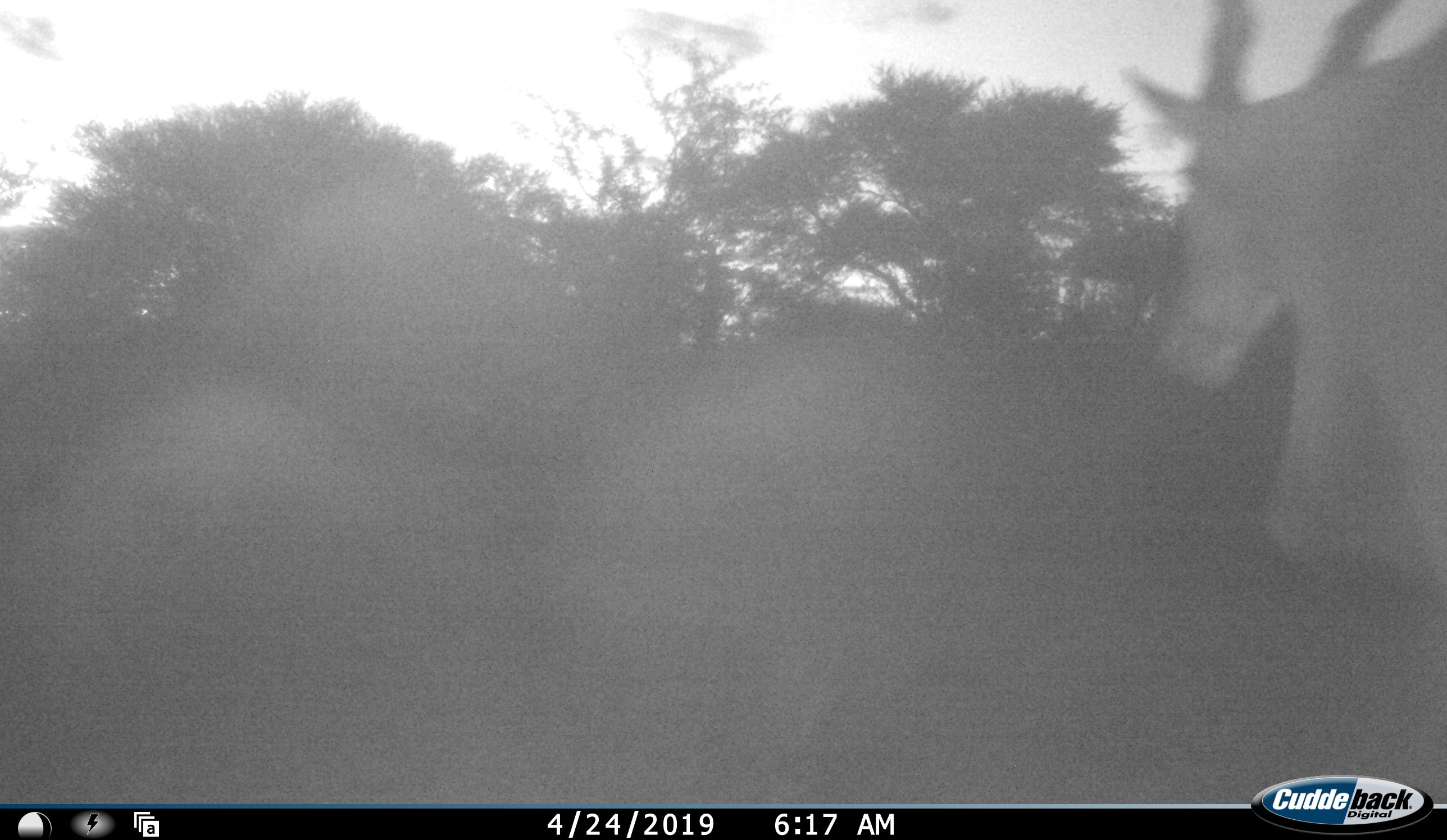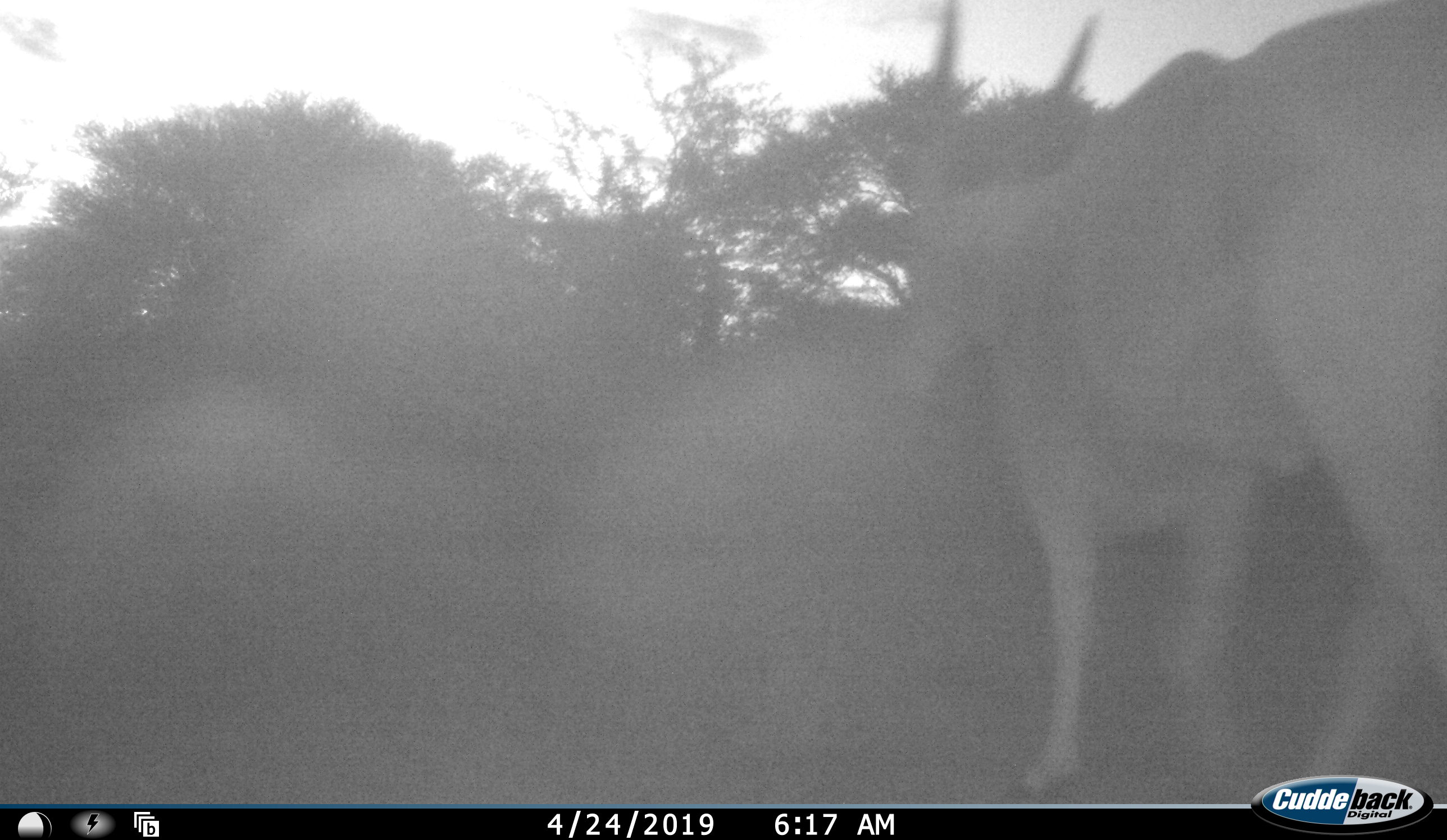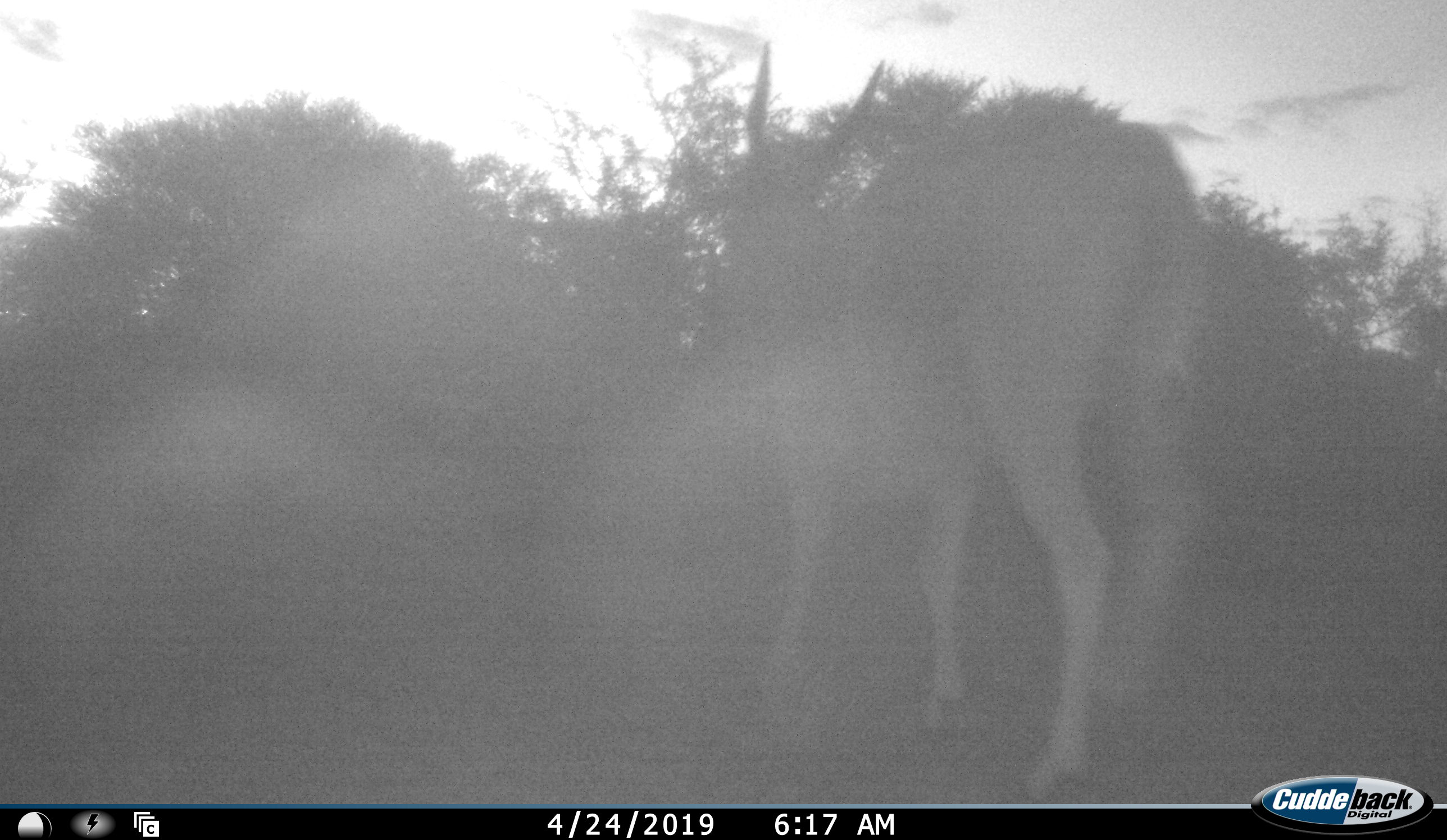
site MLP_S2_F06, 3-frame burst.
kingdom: Animalia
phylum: Chordata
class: Mammalia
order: Artiodactyla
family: Bovidae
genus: Tragelaphus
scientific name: Tragelaphus oryx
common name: eland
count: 1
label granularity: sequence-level